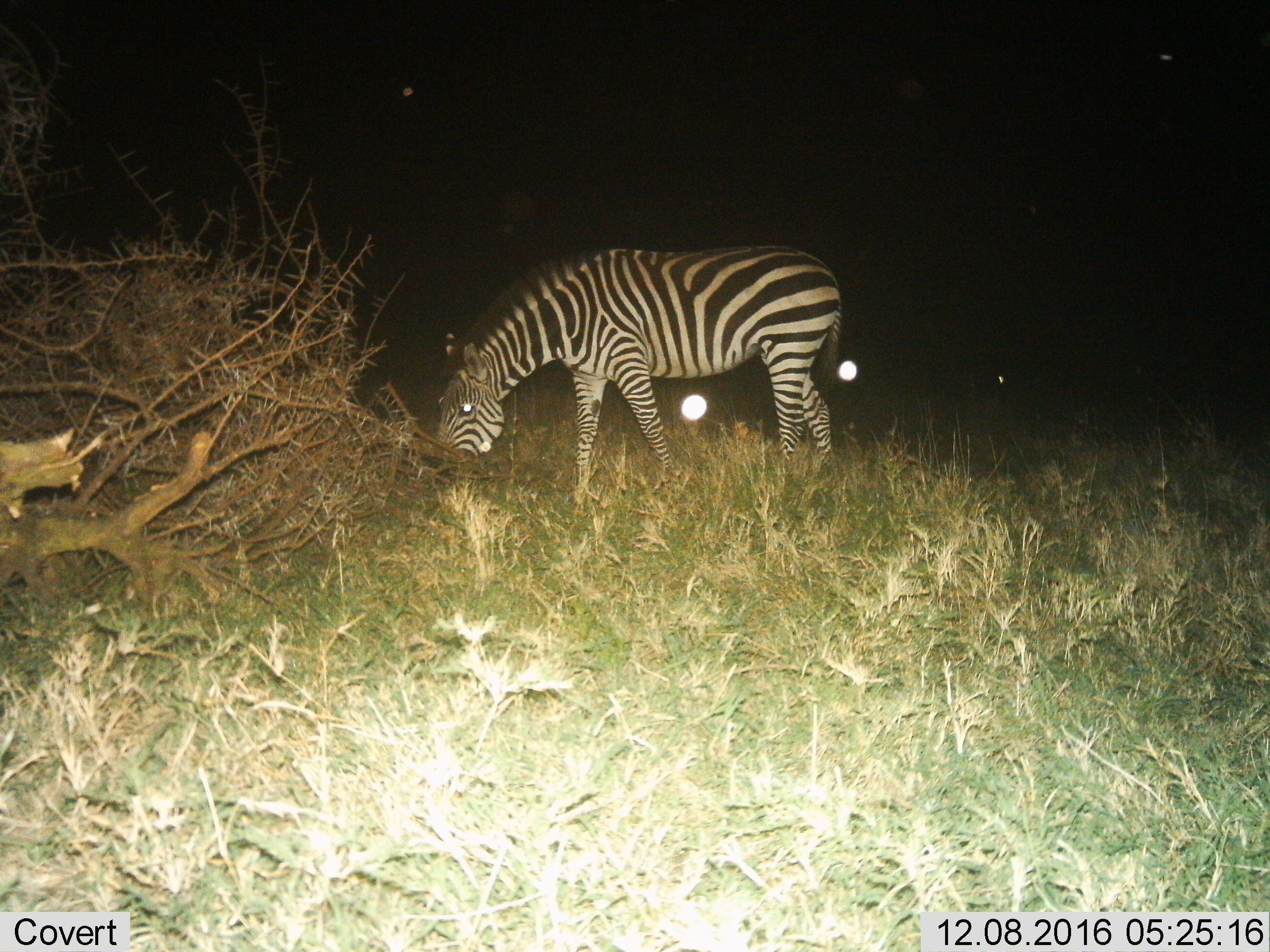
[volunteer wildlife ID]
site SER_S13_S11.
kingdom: Animalia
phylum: Chordata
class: Mammalia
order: Perissodactyla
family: Equidae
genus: Equus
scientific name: Equus quagga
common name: plains zebra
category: zebraplains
Zebraplains (plains zebra) (Equus quagga), count 1. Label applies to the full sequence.